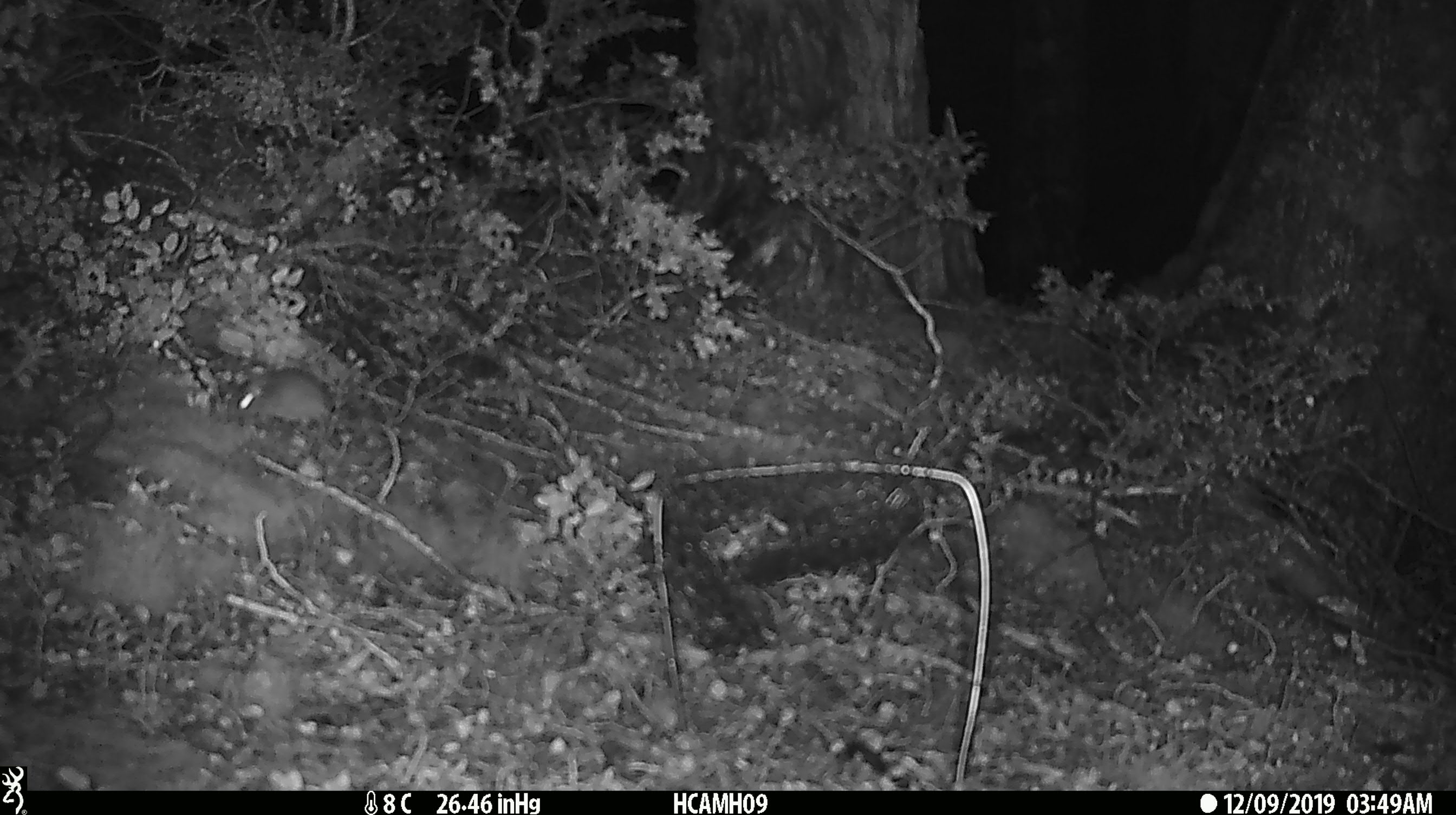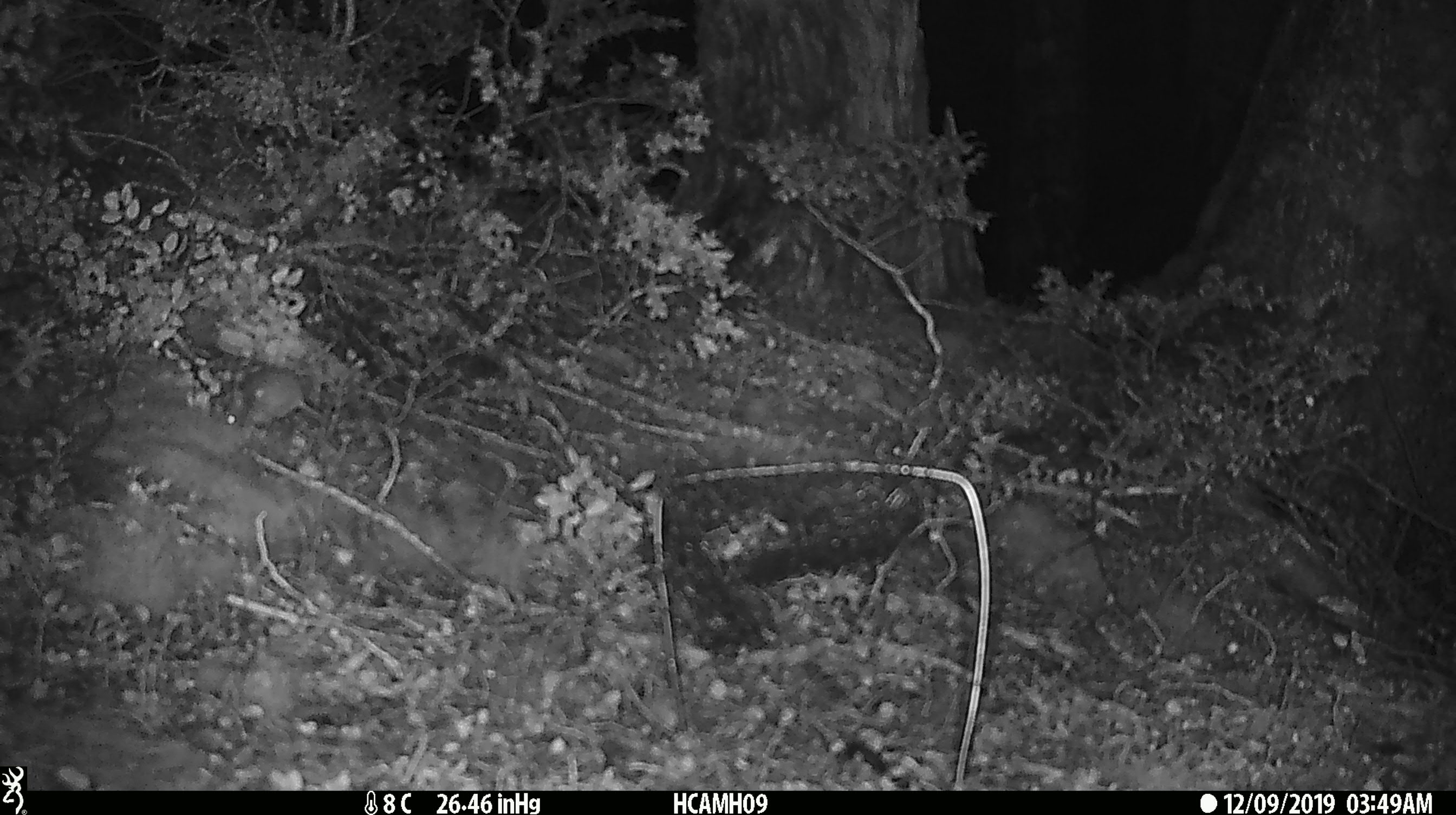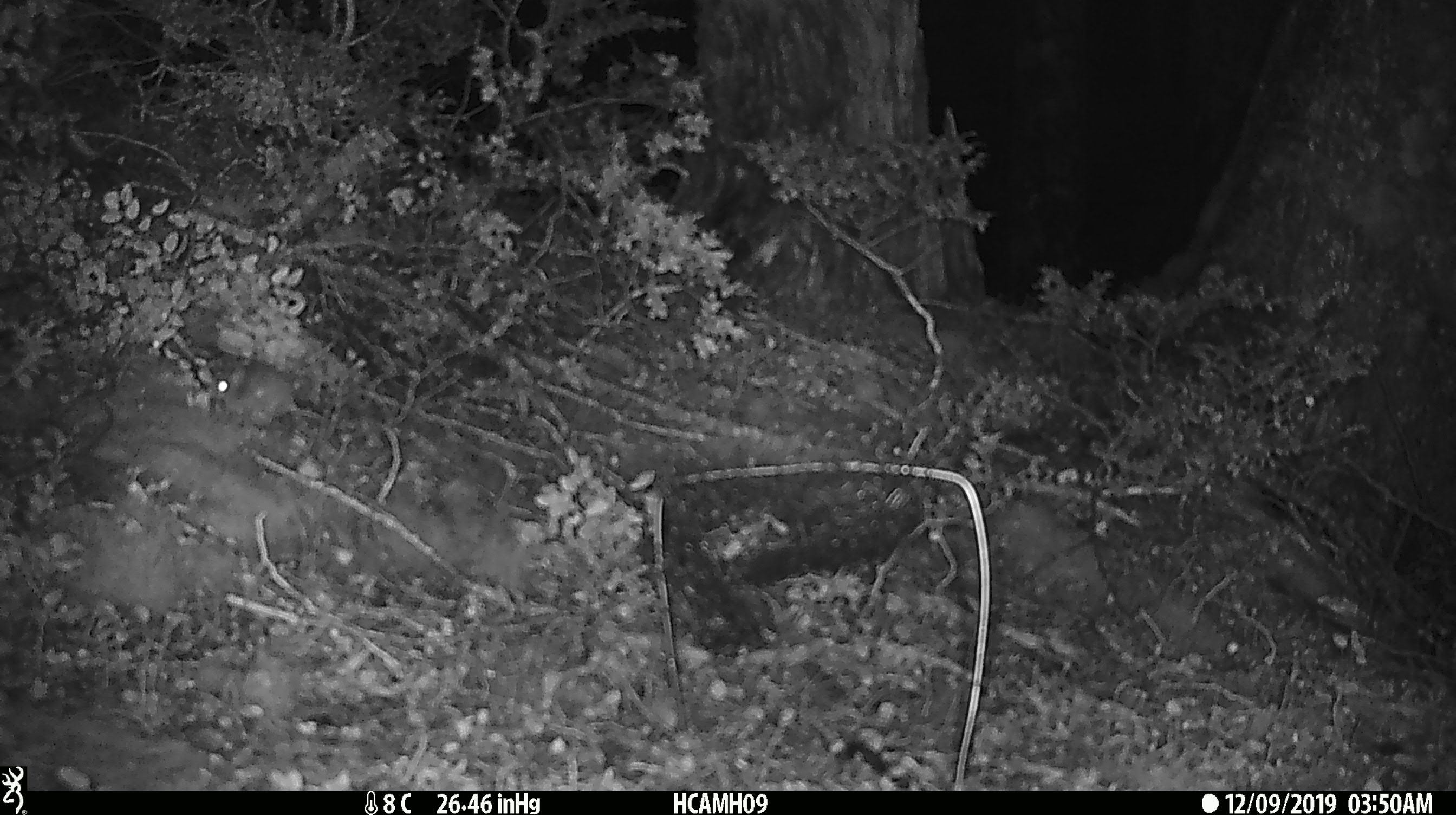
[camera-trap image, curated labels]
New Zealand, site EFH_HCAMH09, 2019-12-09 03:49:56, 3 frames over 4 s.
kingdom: Animalia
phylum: Chordata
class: Mammalia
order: Rodentia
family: Muridae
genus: Mus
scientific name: Mus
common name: mouse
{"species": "mouse (Mus)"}